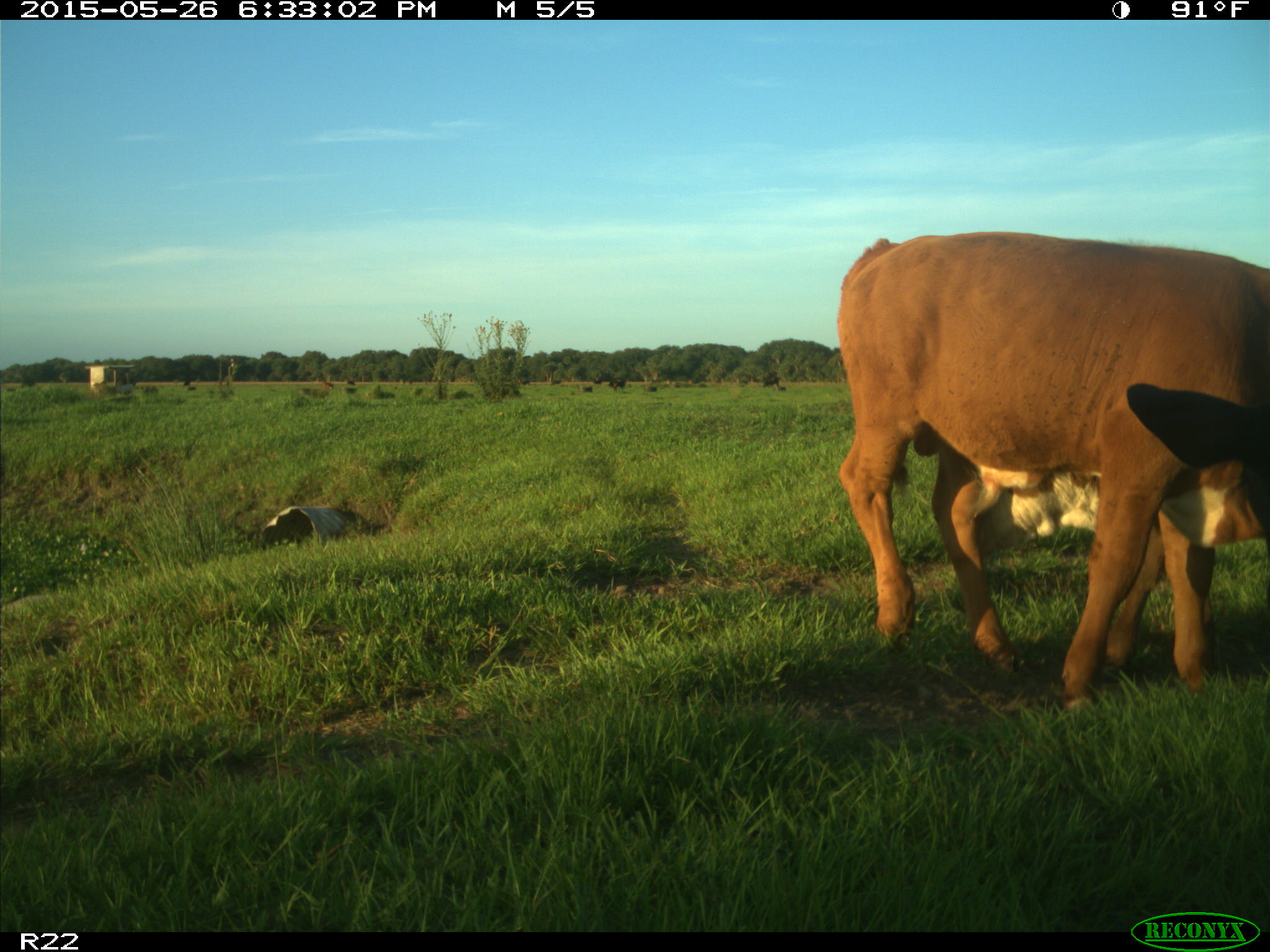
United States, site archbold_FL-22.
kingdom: Animalia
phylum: Chordata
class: Mammalia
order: Artiodactyla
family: Bovidae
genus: Bos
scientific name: Bos taurus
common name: domestic cow